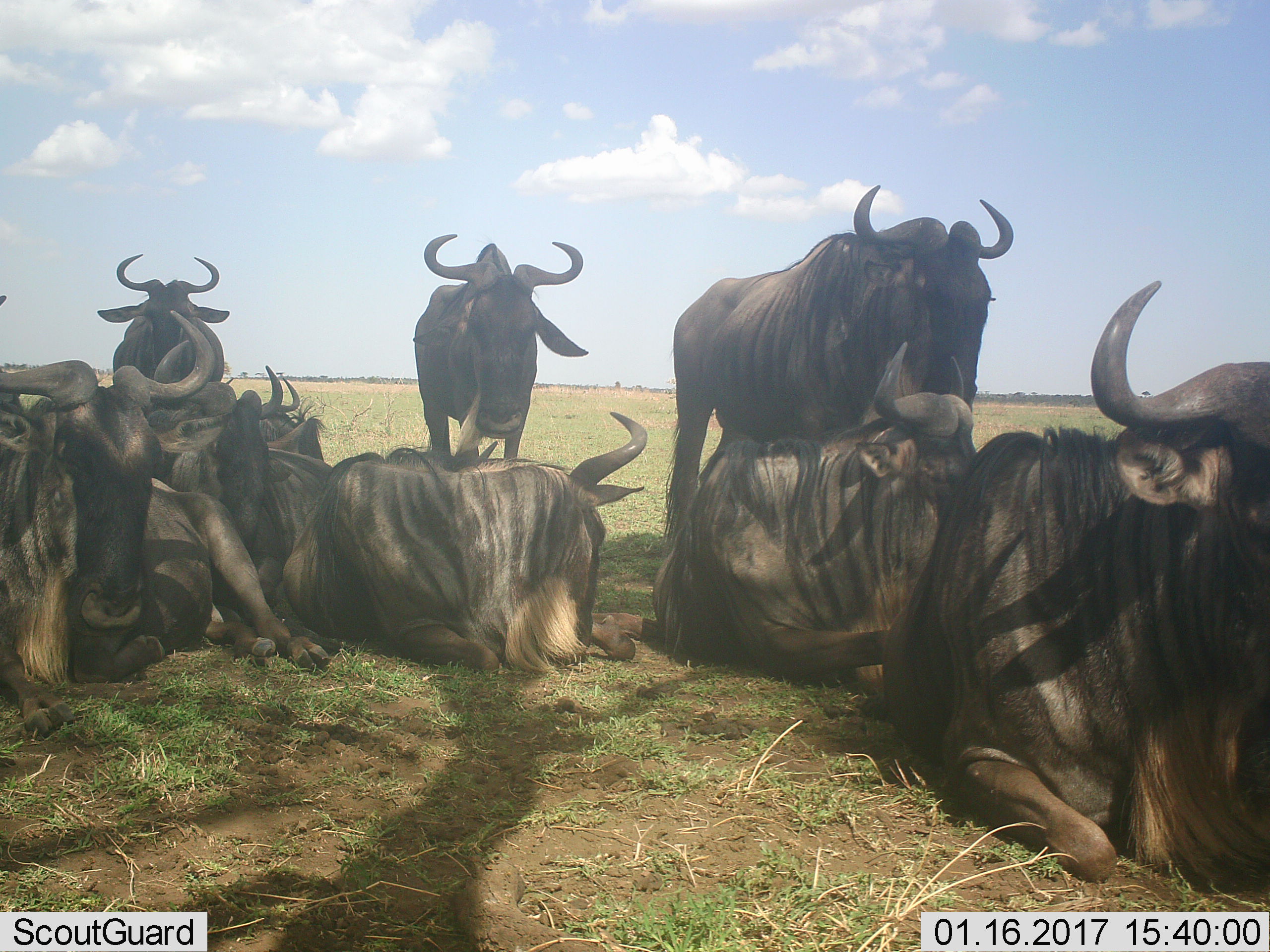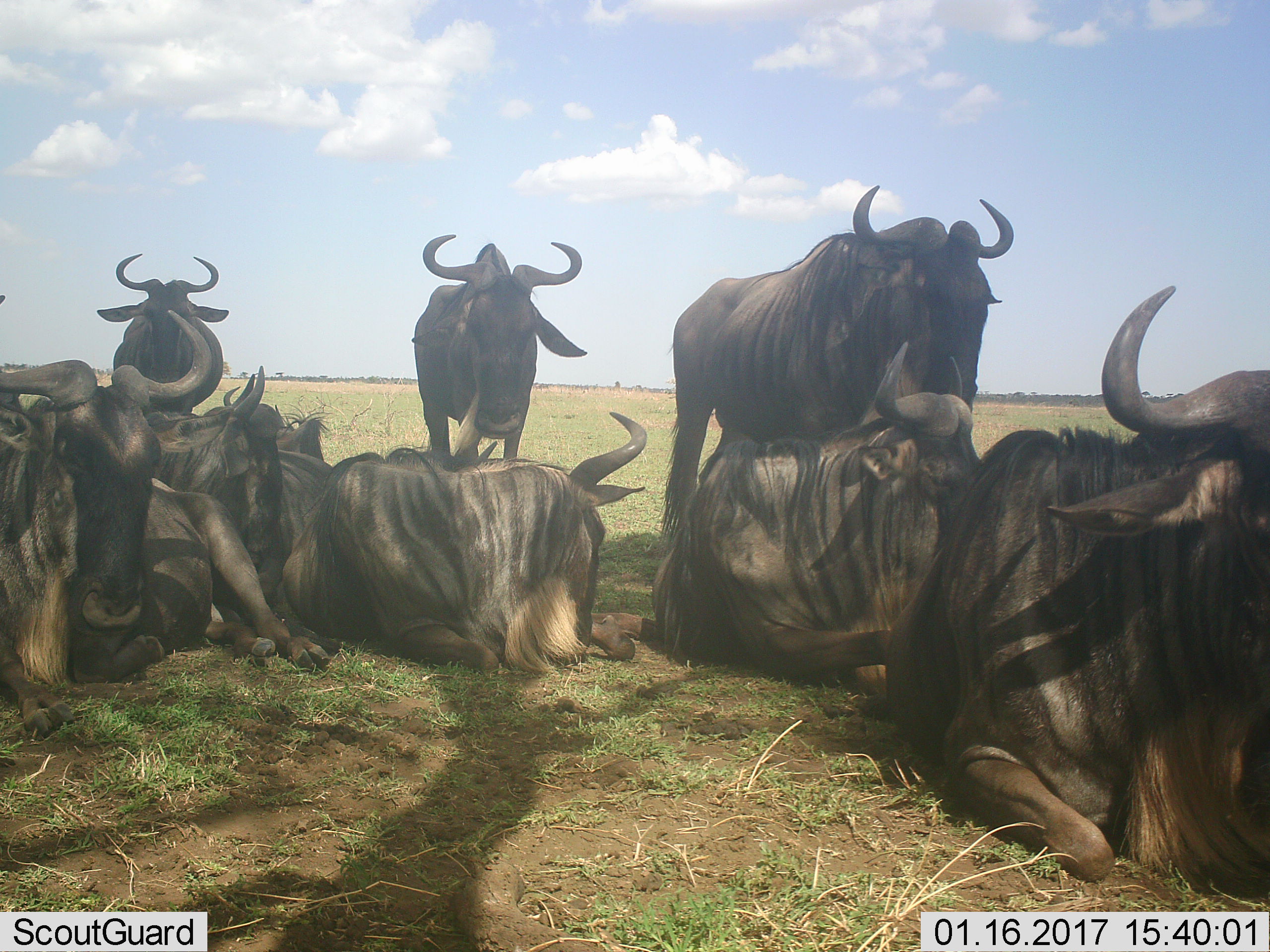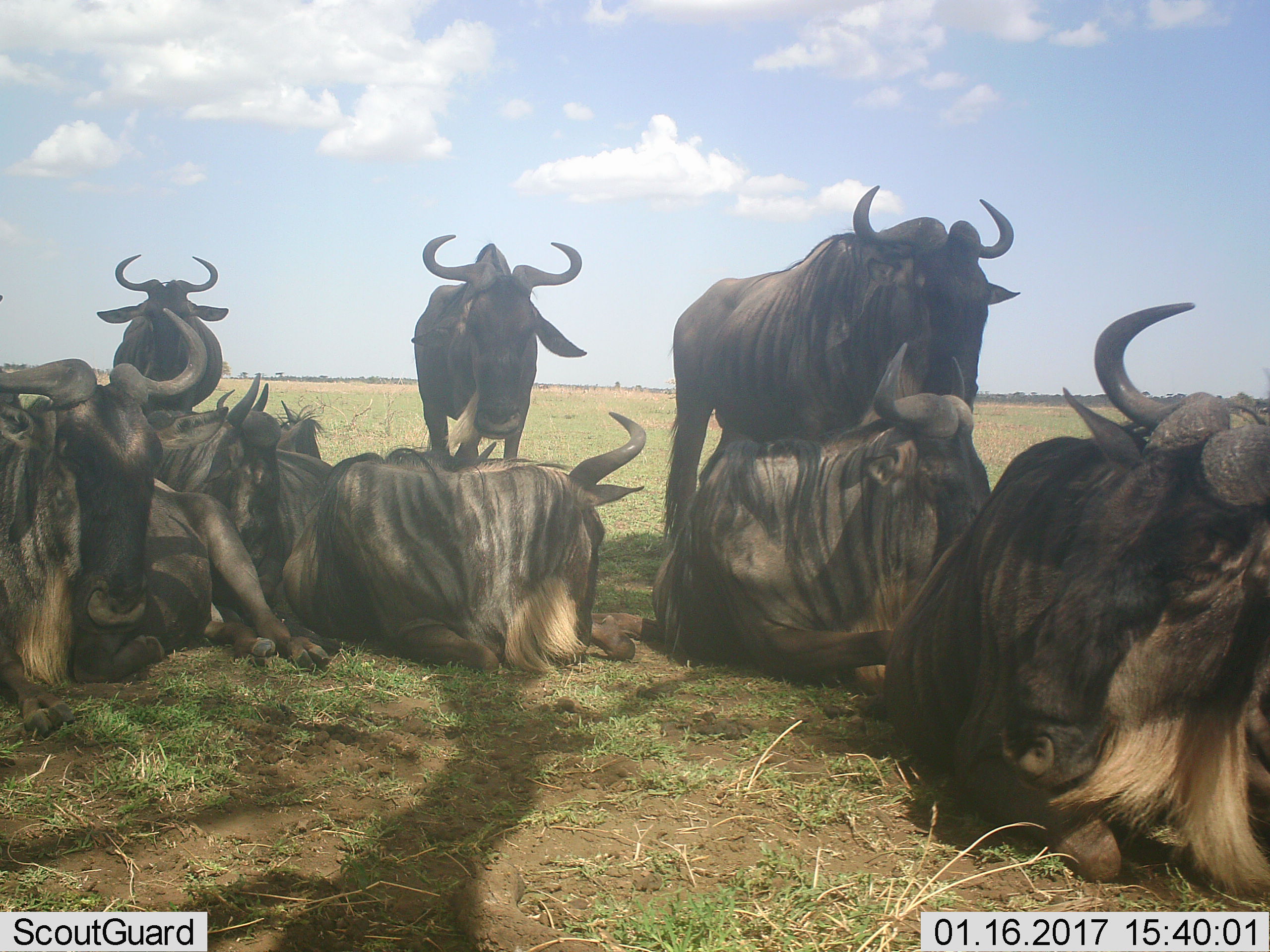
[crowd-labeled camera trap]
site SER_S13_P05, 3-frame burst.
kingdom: Animalia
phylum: Chordata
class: Mammalia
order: Artiodactyla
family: Bovidae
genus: Connochaetes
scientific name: Connochaetes taurinus taurinus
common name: blue wildebeest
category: wildebeestblue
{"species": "wildebeestblue (blue wildebeest) (Connochaetes taurinus taurinus)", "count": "10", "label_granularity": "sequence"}